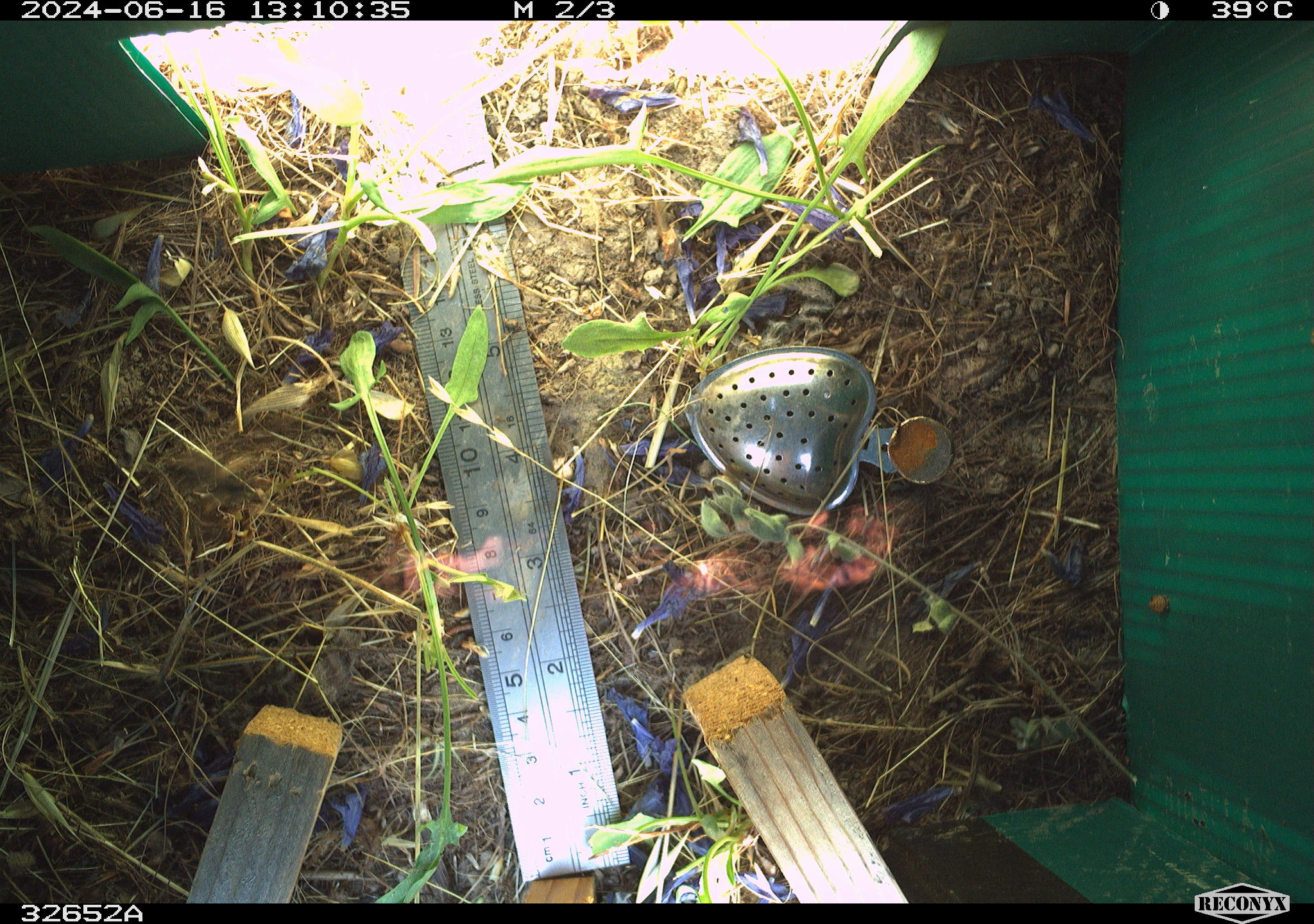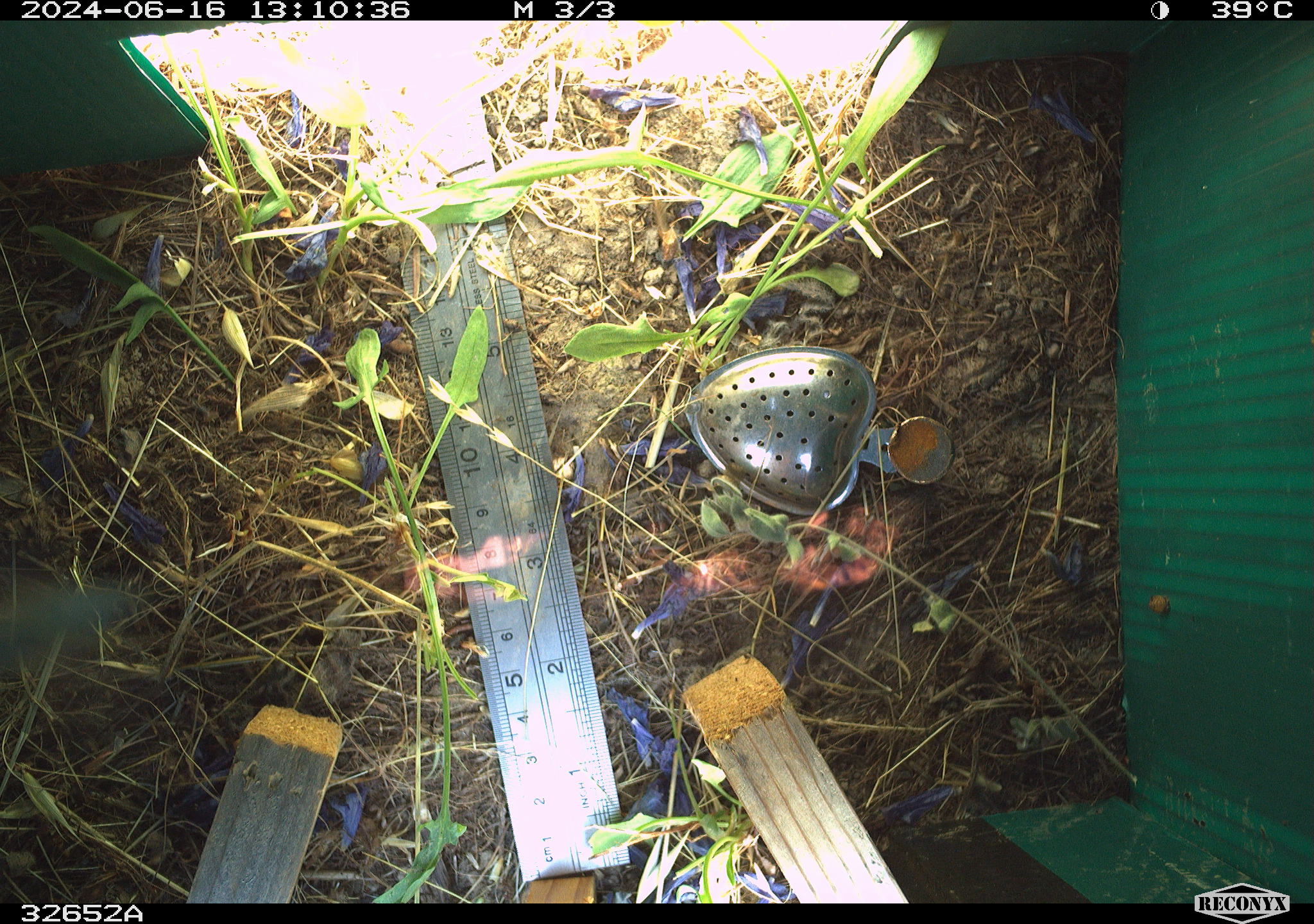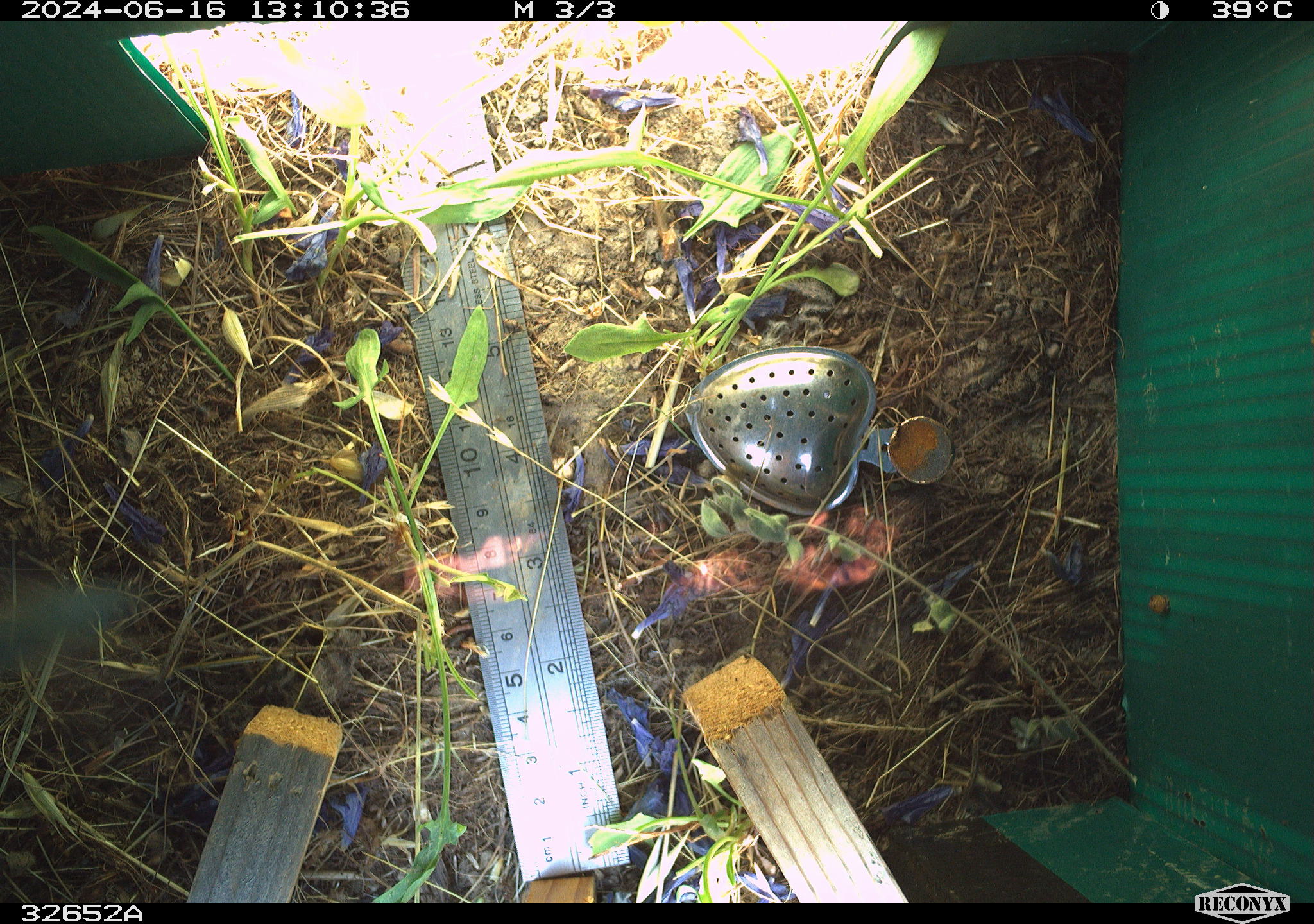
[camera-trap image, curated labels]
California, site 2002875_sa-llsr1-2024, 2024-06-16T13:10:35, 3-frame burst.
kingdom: Animalia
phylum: Arthropoda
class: Insecta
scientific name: Insecta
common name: insect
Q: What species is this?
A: Insect (Insecta).